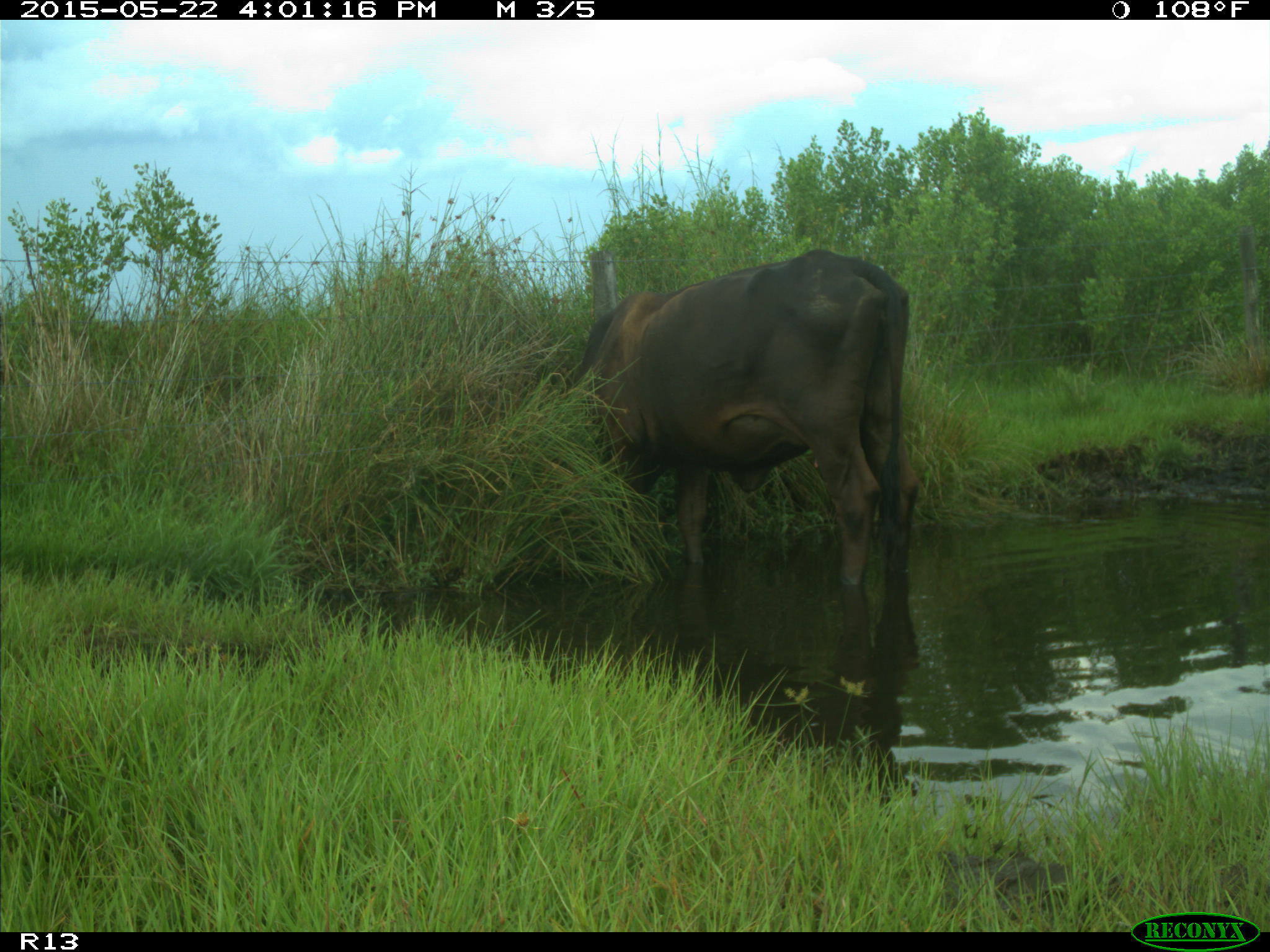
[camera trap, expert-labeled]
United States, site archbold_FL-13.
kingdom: Animalia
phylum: Chordata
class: Mammalia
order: Artiodactyla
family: Bovidae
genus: Bos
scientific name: Bos taurus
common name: domestic cow